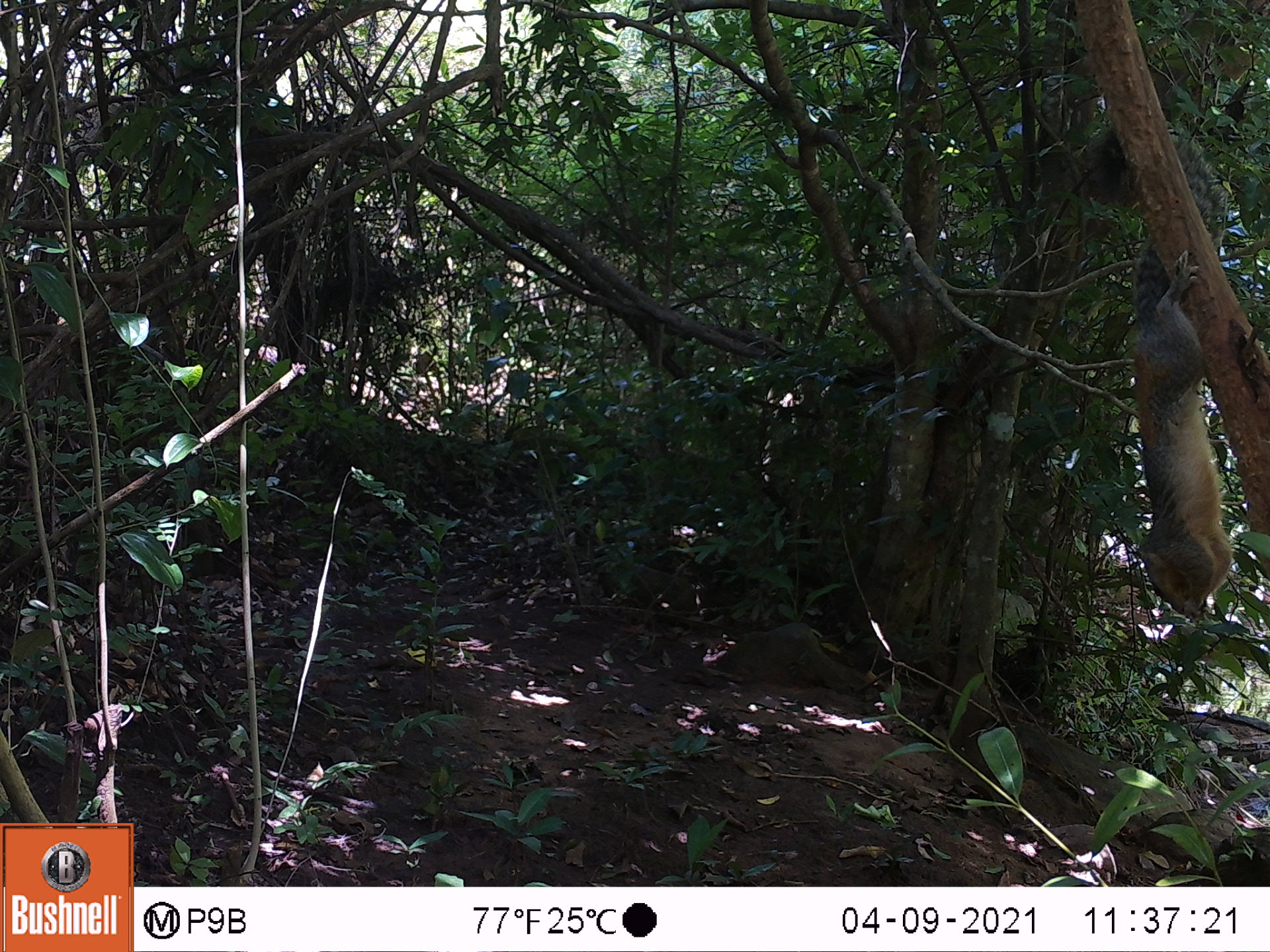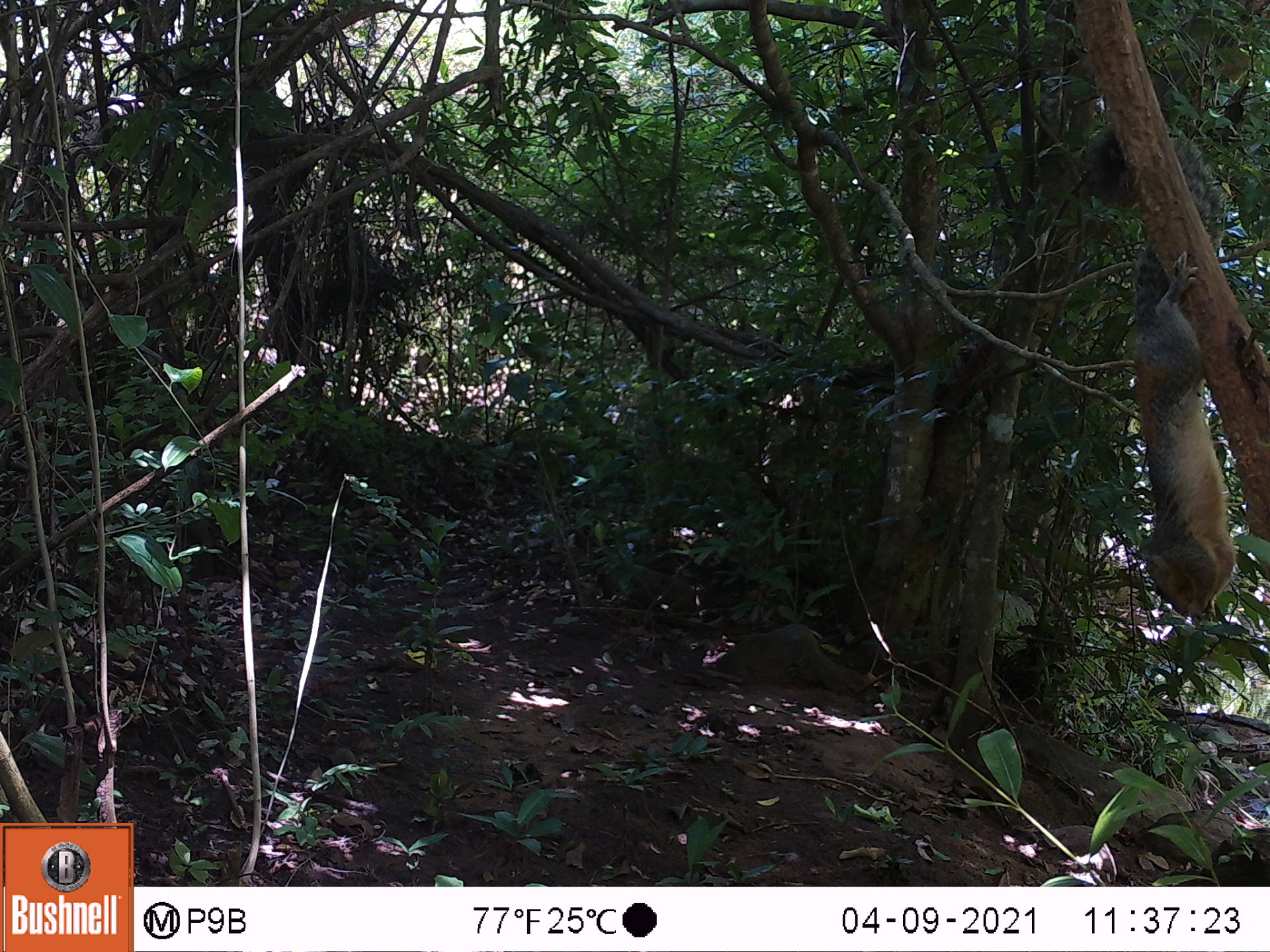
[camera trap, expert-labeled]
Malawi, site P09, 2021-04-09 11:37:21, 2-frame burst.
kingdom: Animalia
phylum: Chordata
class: Mammalia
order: Rodentia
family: Sciuridae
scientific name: Sciuridae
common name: squirrel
Squirrel (Sciuridae), count 1.